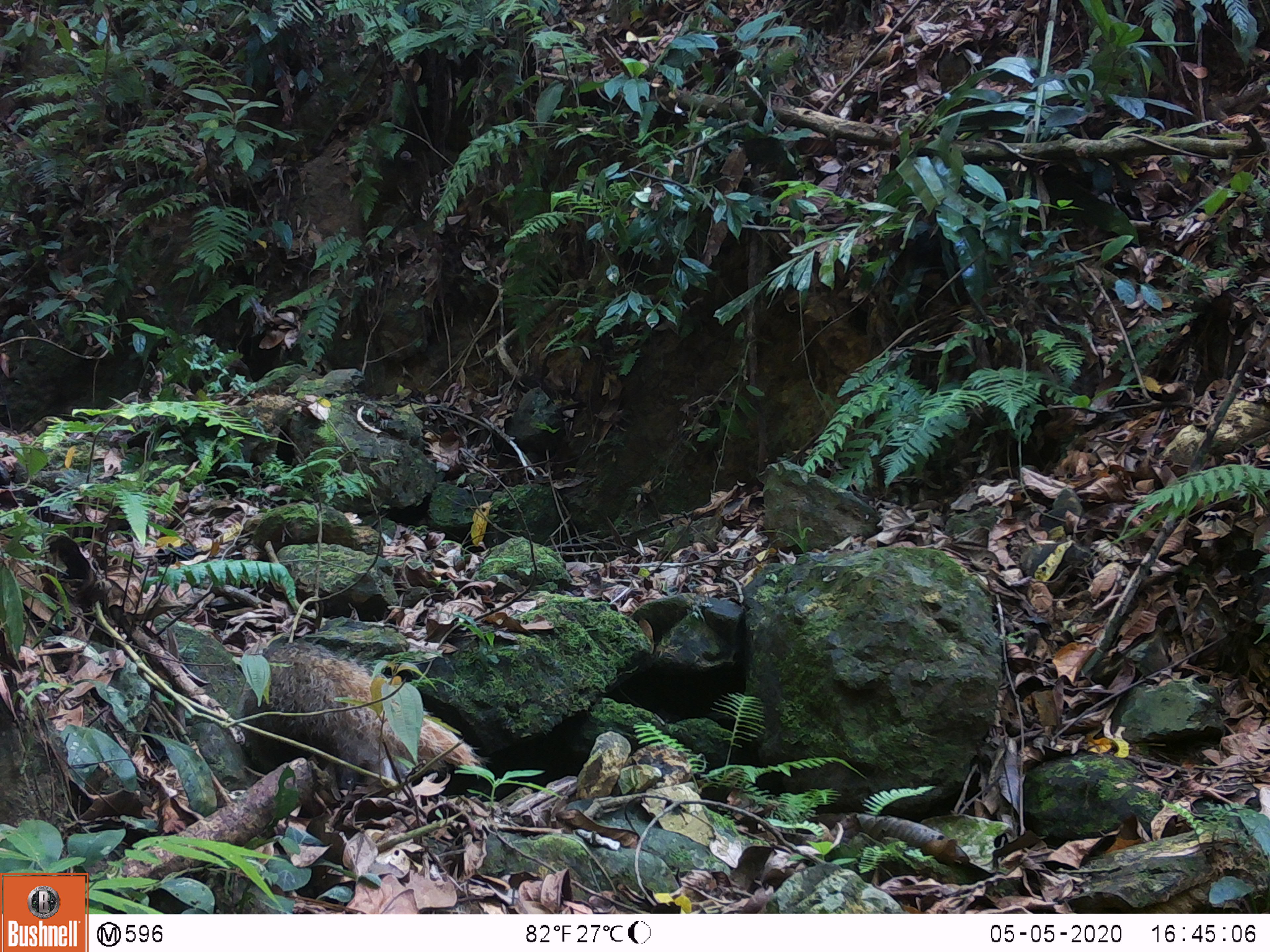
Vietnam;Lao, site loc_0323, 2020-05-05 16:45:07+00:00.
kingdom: Animalia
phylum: Chordata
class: Mammalia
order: Carnivora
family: Herpestidae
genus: Urva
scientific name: Urva urva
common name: crab-eating mongoose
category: crab eating mongoose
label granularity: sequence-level